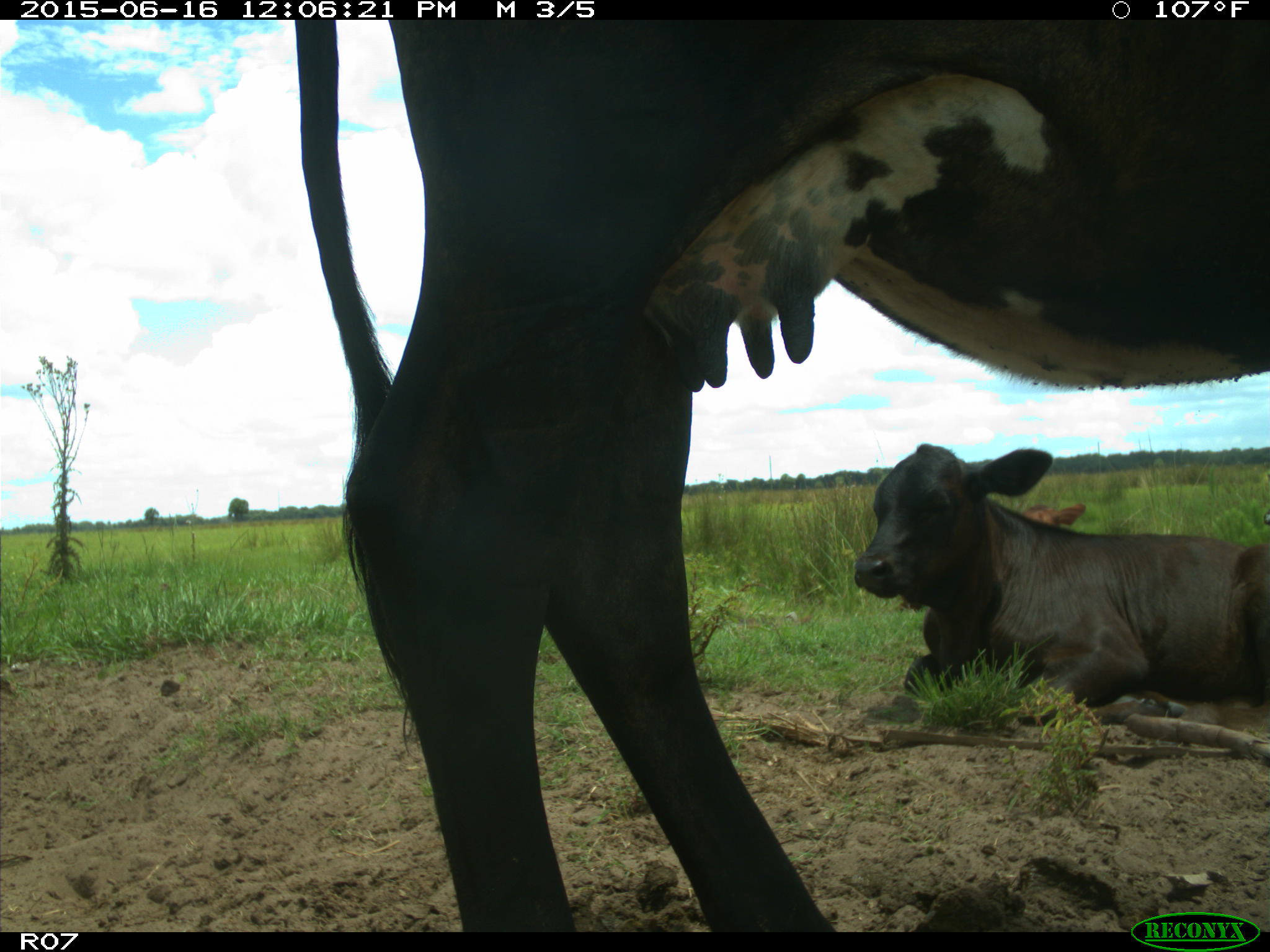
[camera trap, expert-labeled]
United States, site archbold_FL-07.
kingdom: Animalia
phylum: Chordata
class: Mammalia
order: Artiodactyla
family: Bovidae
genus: Bos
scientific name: Bos taurus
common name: domestic cow